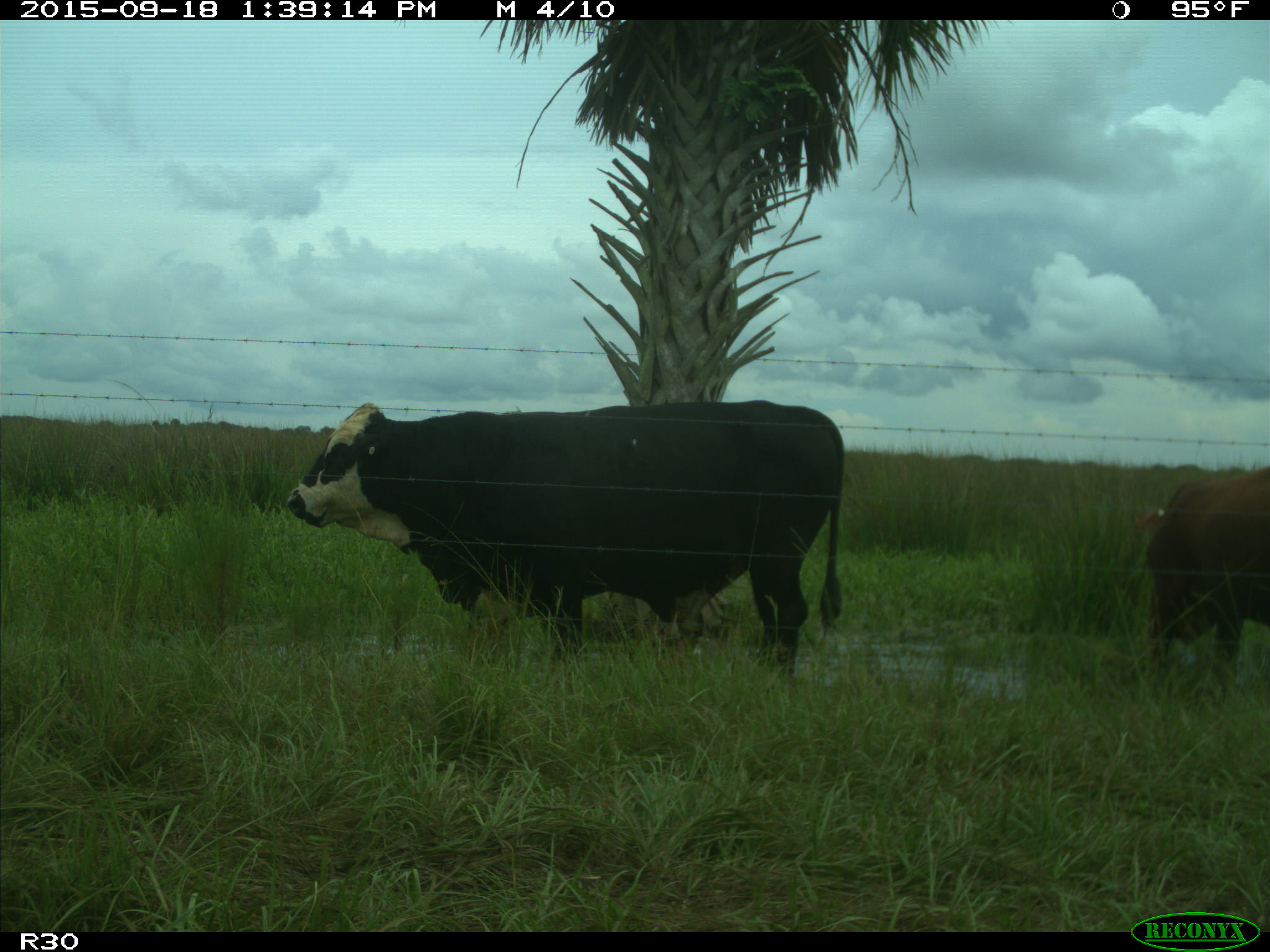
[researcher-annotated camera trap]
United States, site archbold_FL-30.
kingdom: Animalia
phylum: Chordata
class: Mammalia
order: Artiodactyla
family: Bovidae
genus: Bos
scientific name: Bos taurus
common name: domestic cow